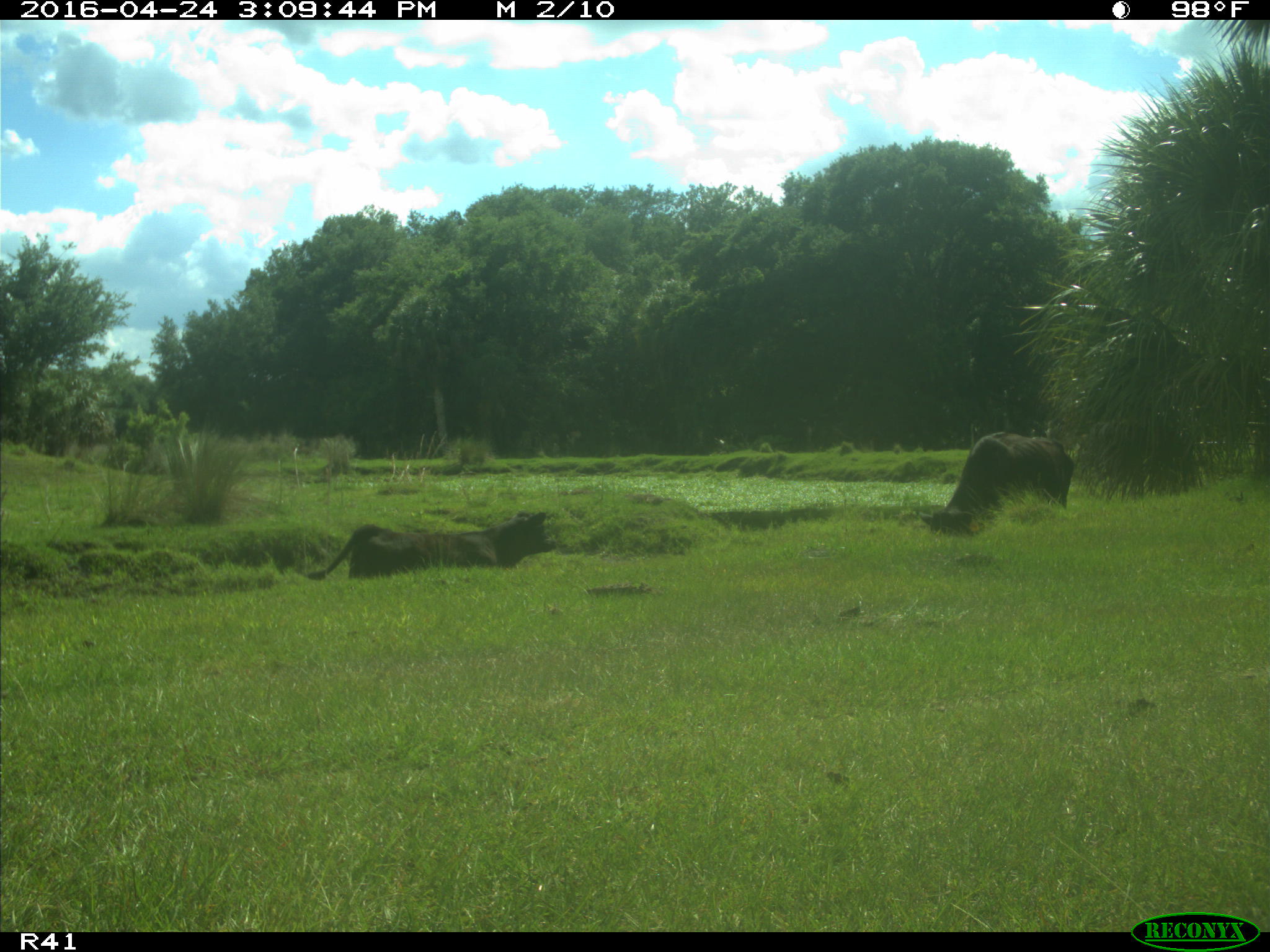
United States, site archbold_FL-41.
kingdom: Animalia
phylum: Chordata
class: Mammalia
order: Artiodactyla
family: Bovidae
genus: Bos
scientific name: Bos taurus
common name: domestic cow